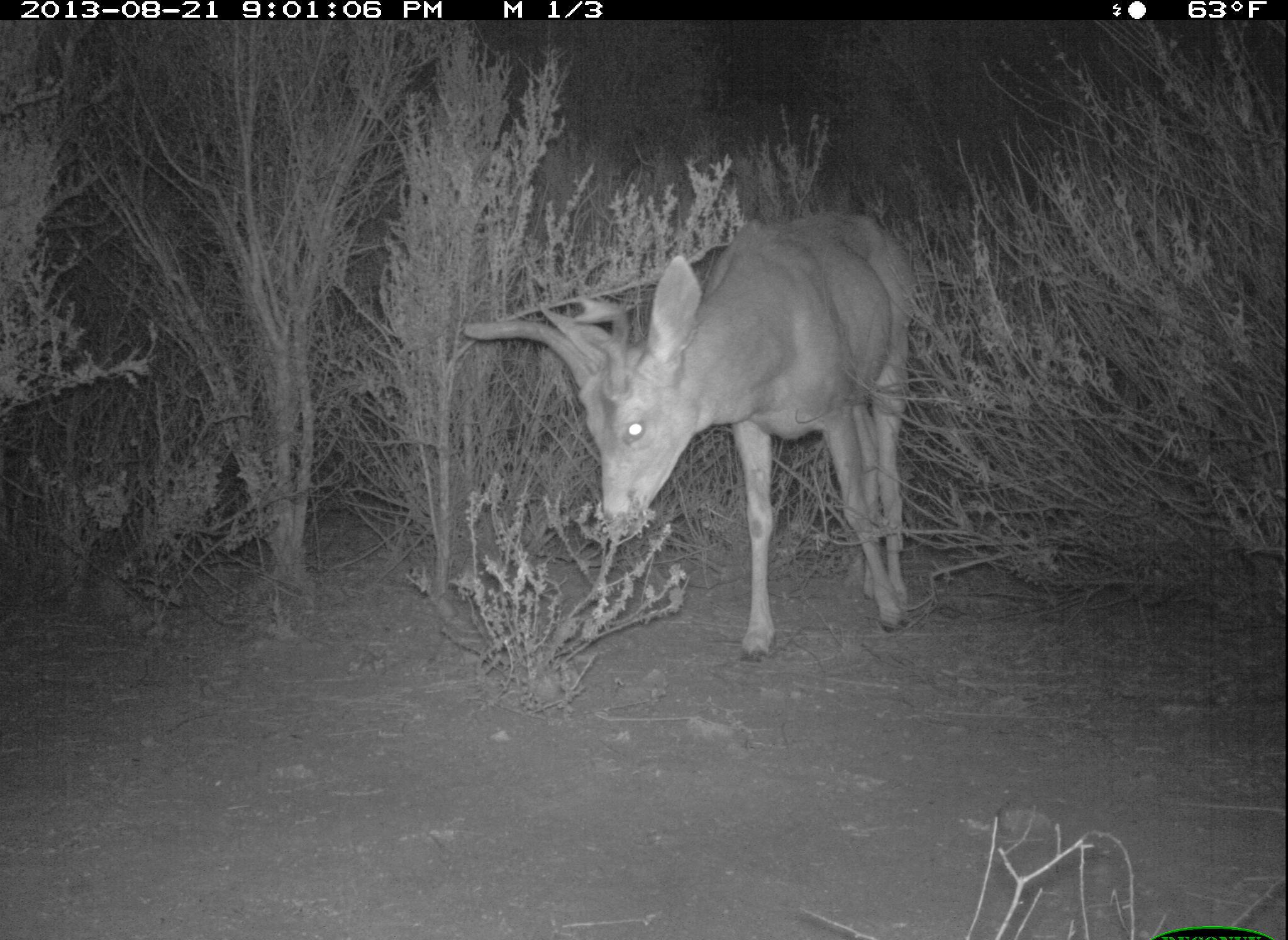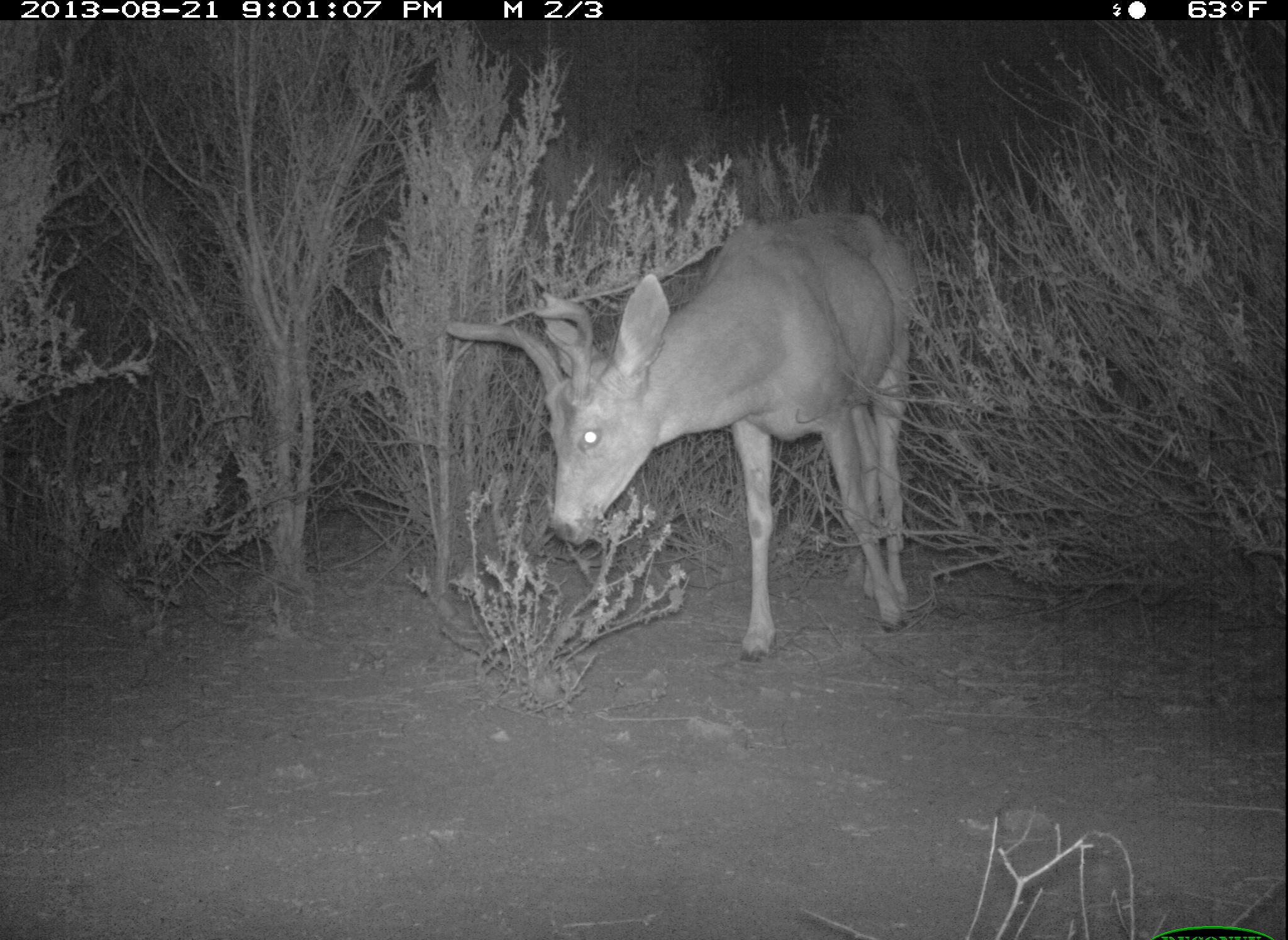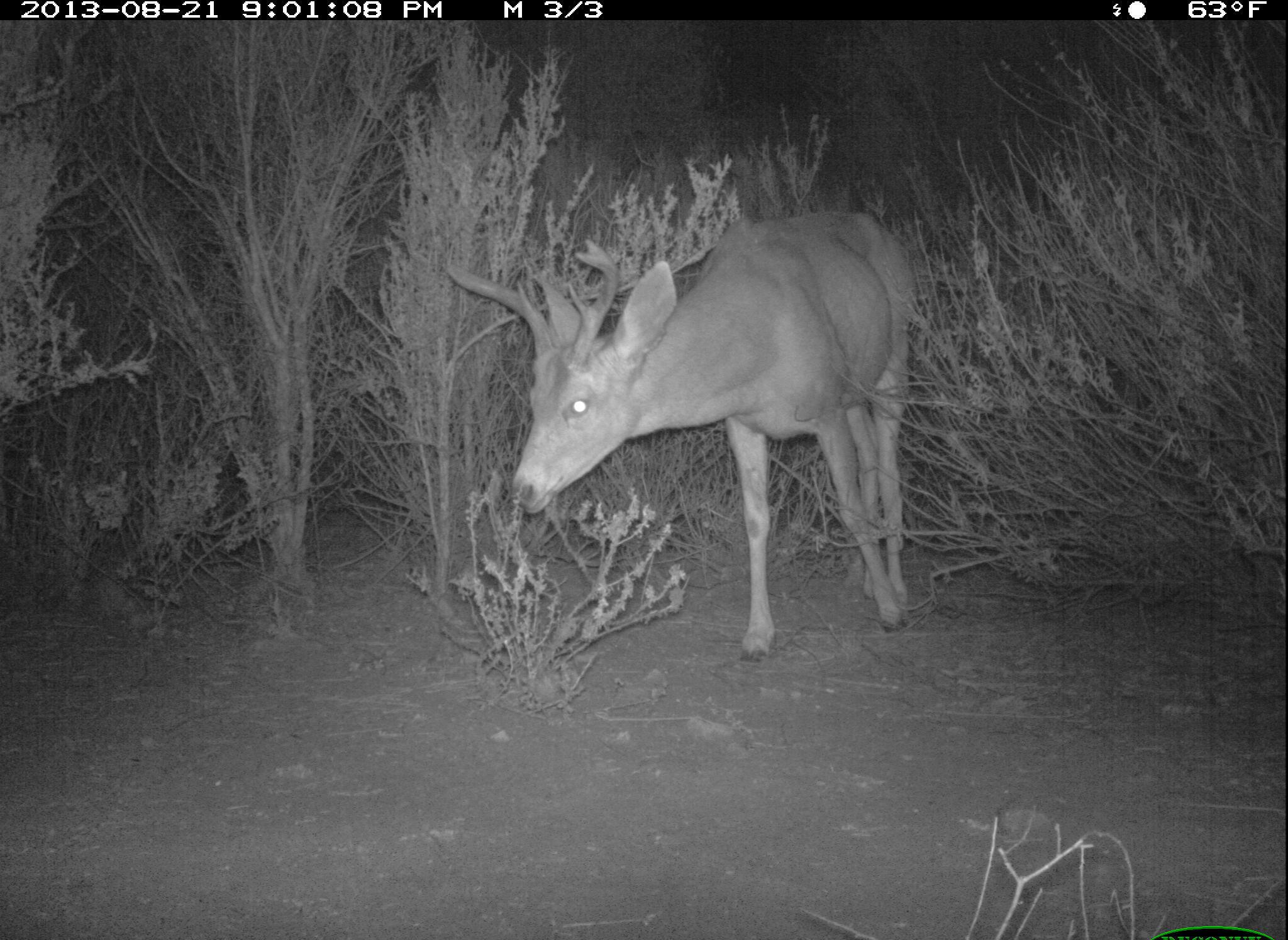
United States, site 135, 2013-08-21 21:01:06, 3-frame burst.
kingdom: Animalia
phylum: Chordata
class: Mammalia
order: Artiodactyla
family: Cervidae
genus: Odocoileus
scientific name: Odocoileus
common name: deer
Deer (Odocoileus).